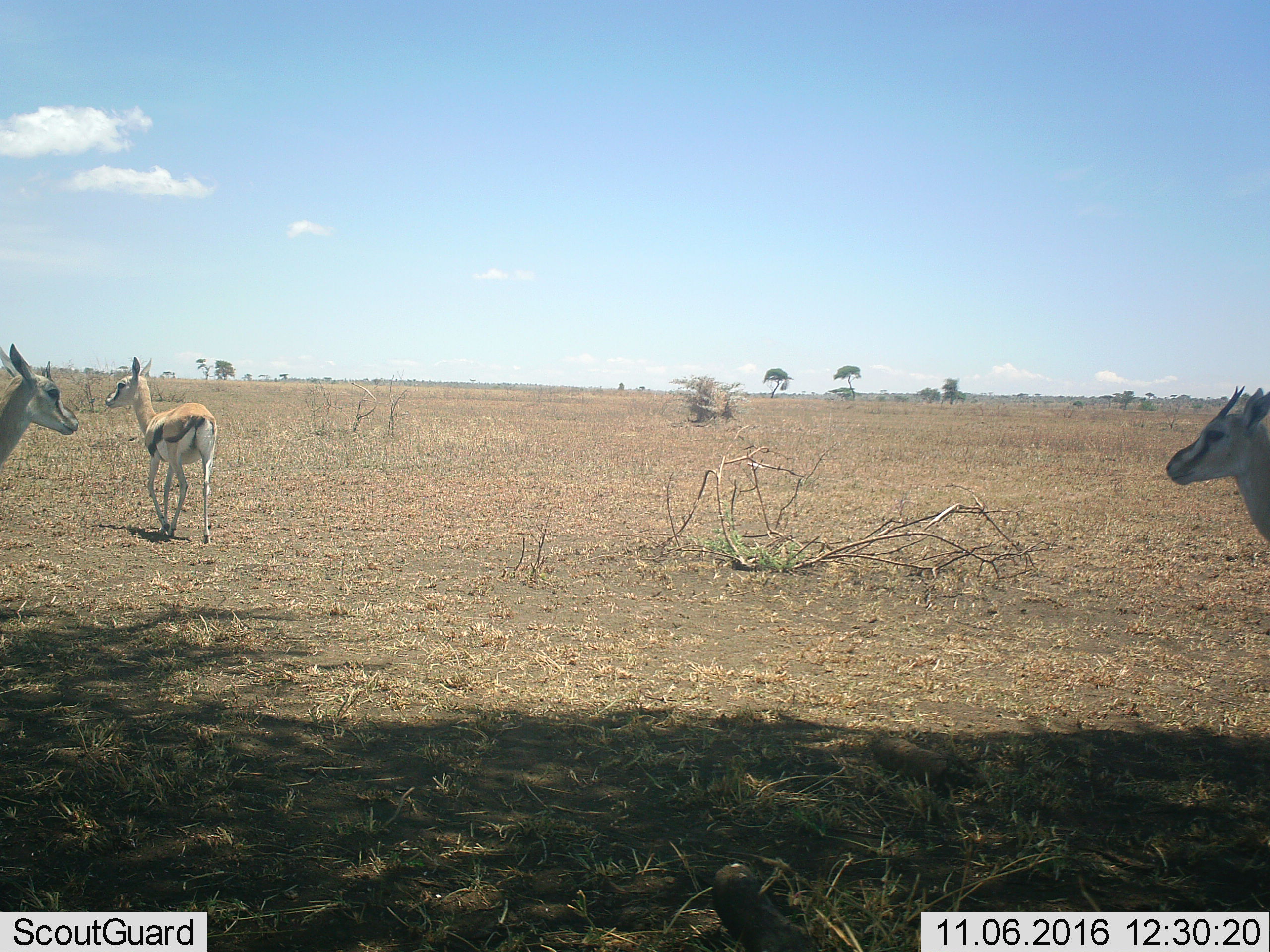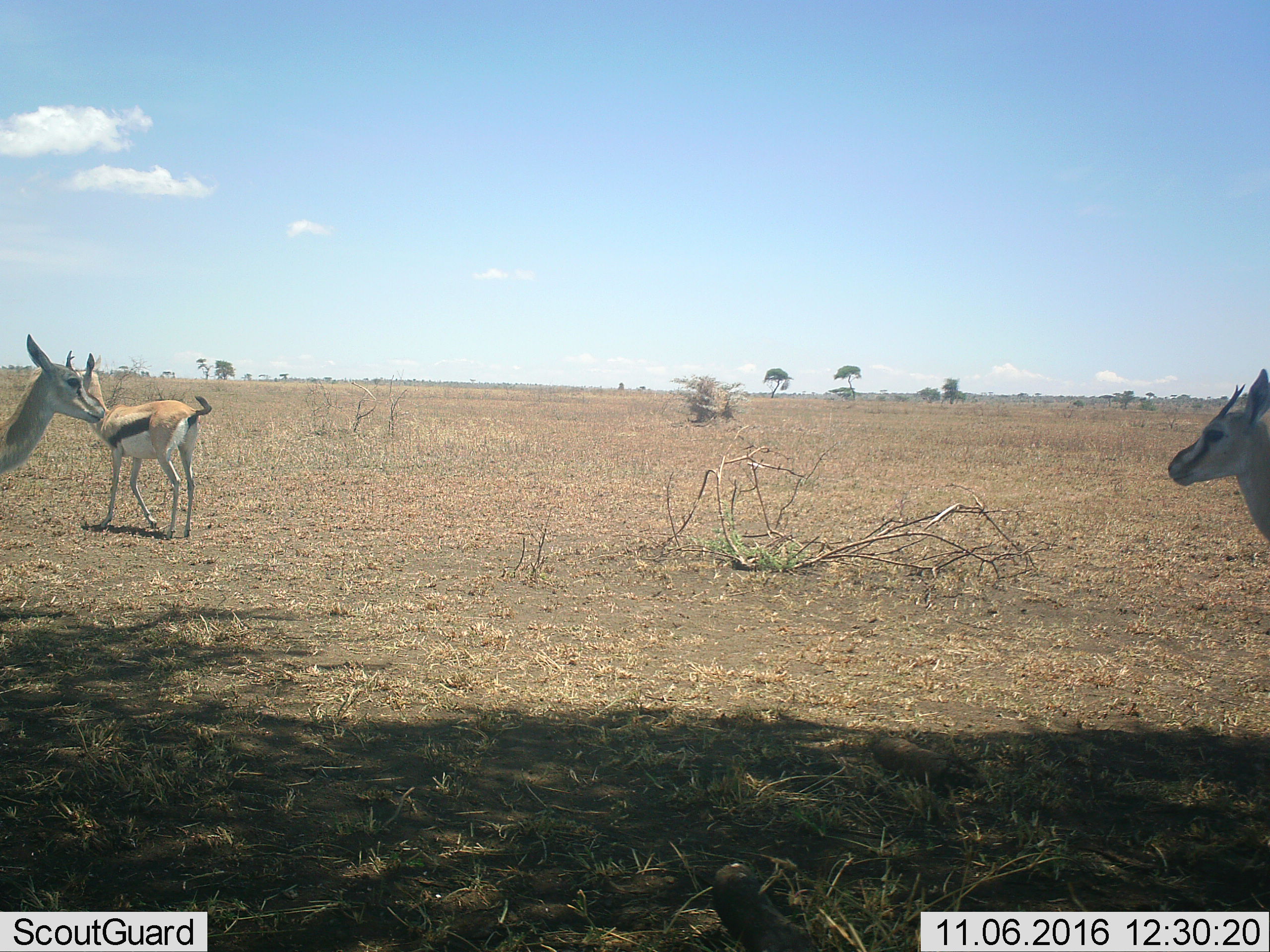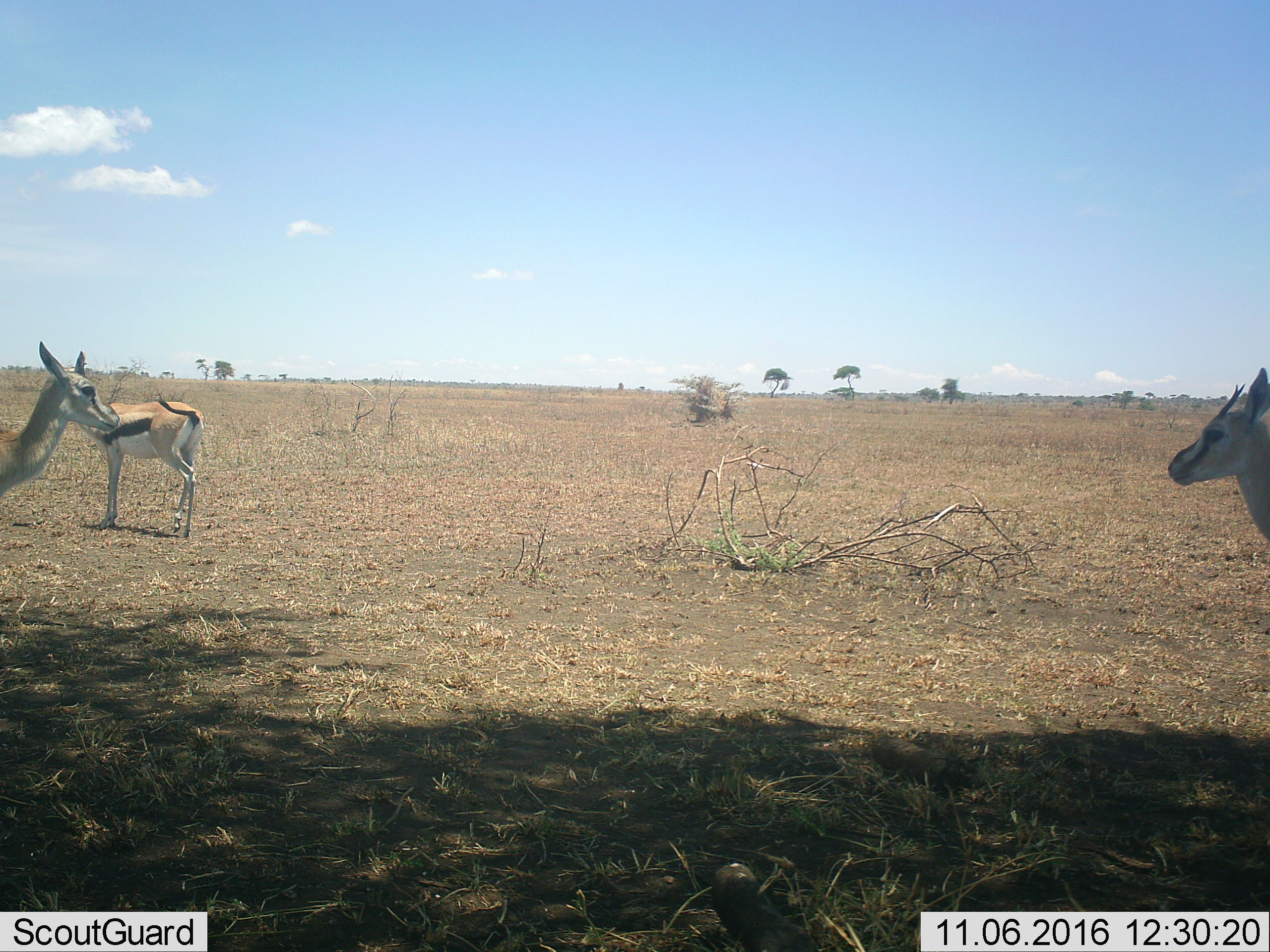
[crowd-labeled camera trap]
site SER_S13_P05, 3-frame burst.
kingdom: Animalia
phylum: Chordata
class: Mammalia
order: Artiodactyla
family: Bovidae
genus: Eudorcas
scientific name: Eudorcas thomsonii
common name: thomson's gazelle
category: gazellethomsons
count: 3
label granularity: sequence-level